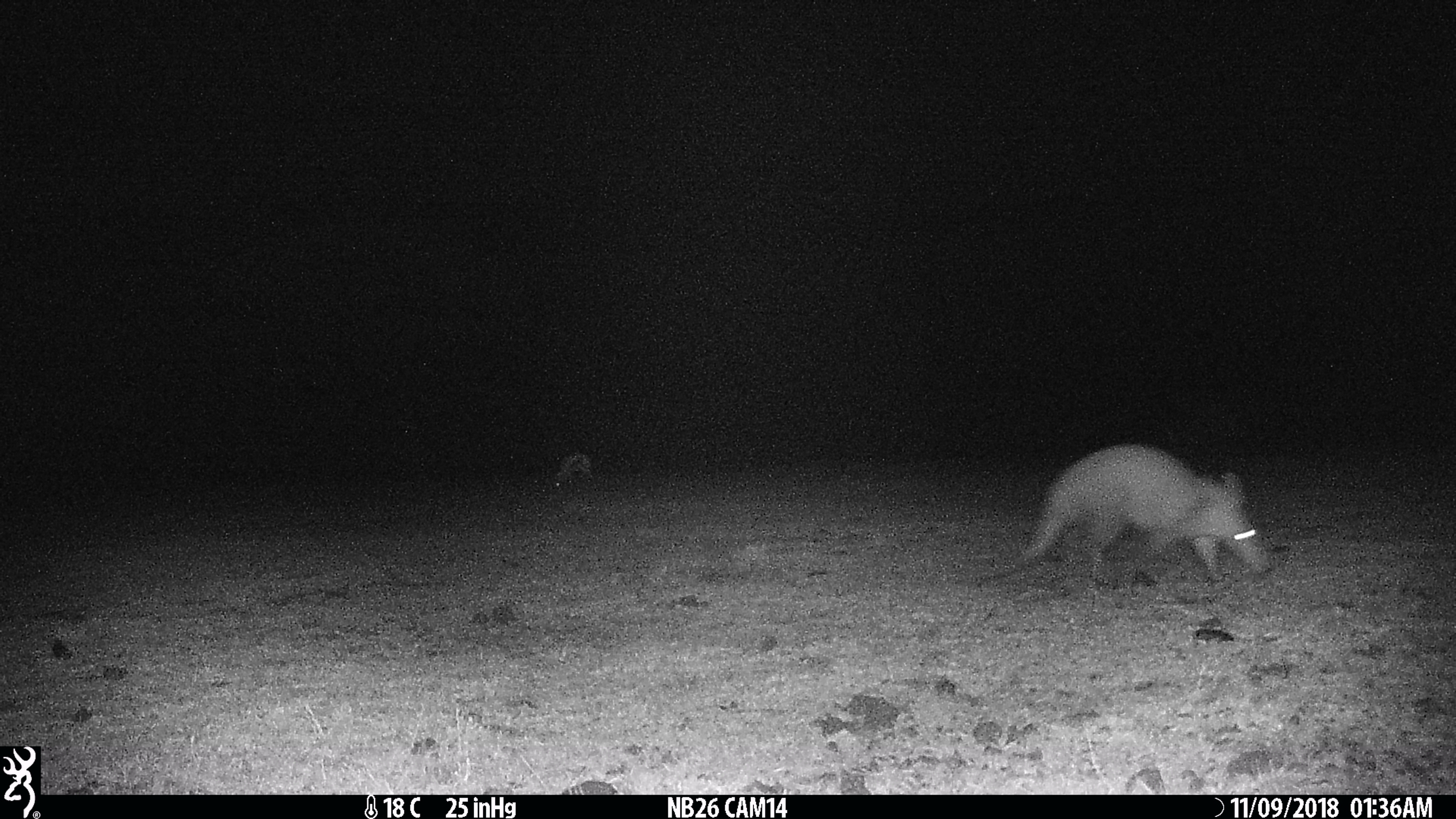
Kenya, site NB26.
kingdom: Animalia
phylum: Chordata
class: Mammalia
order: Tubulidentata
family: Orycteropodidae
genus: Orycteropus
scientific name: Orycteropus afer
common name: aardvark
Aardvark (Orycteropus afer).